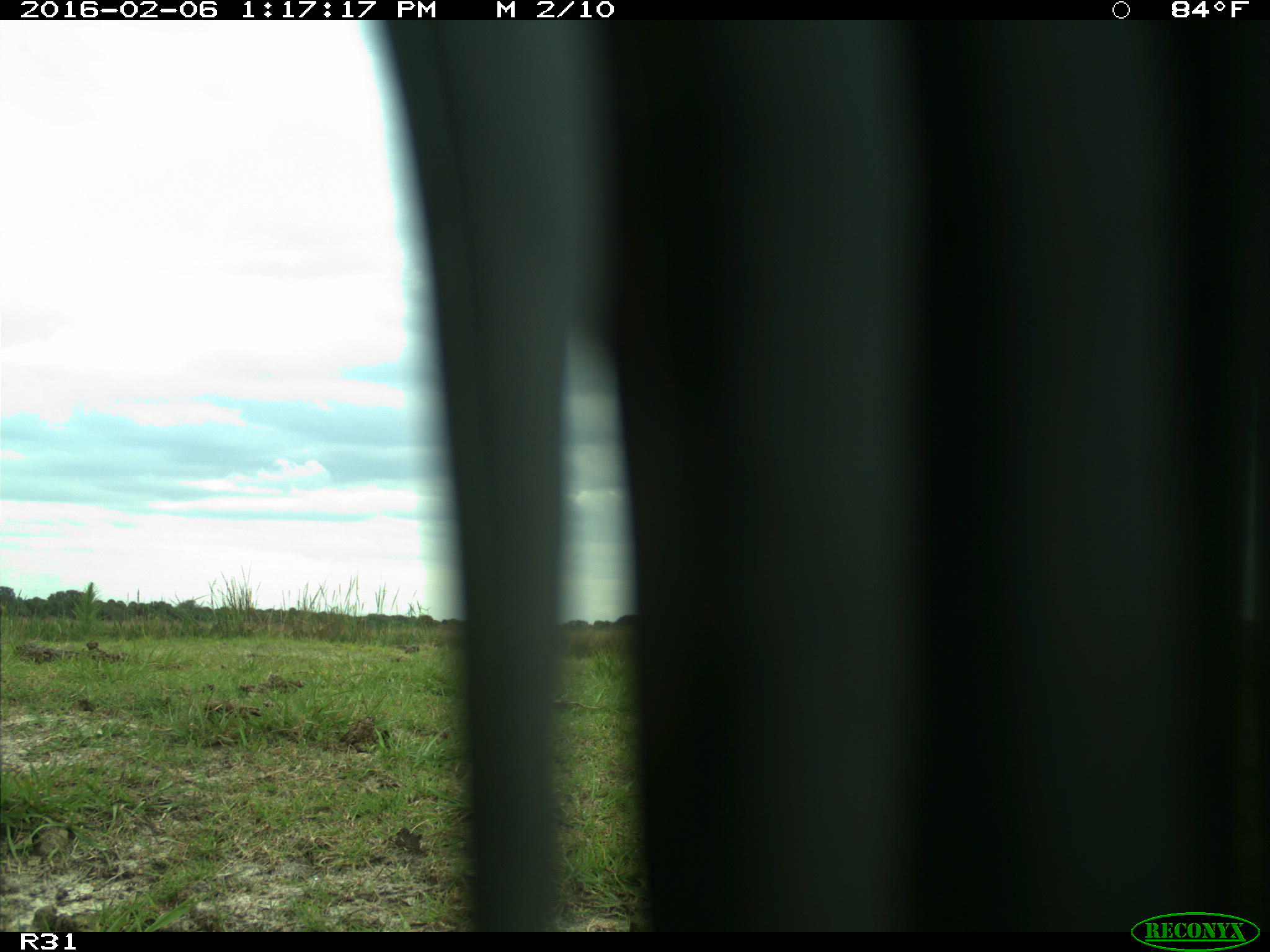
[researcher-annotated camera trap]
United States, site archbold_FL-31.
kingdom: Animalia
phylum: Chordata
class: Aves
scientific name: Aves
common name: birds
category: unidentified bird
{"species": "unidentified bird (birds) (Aves)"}